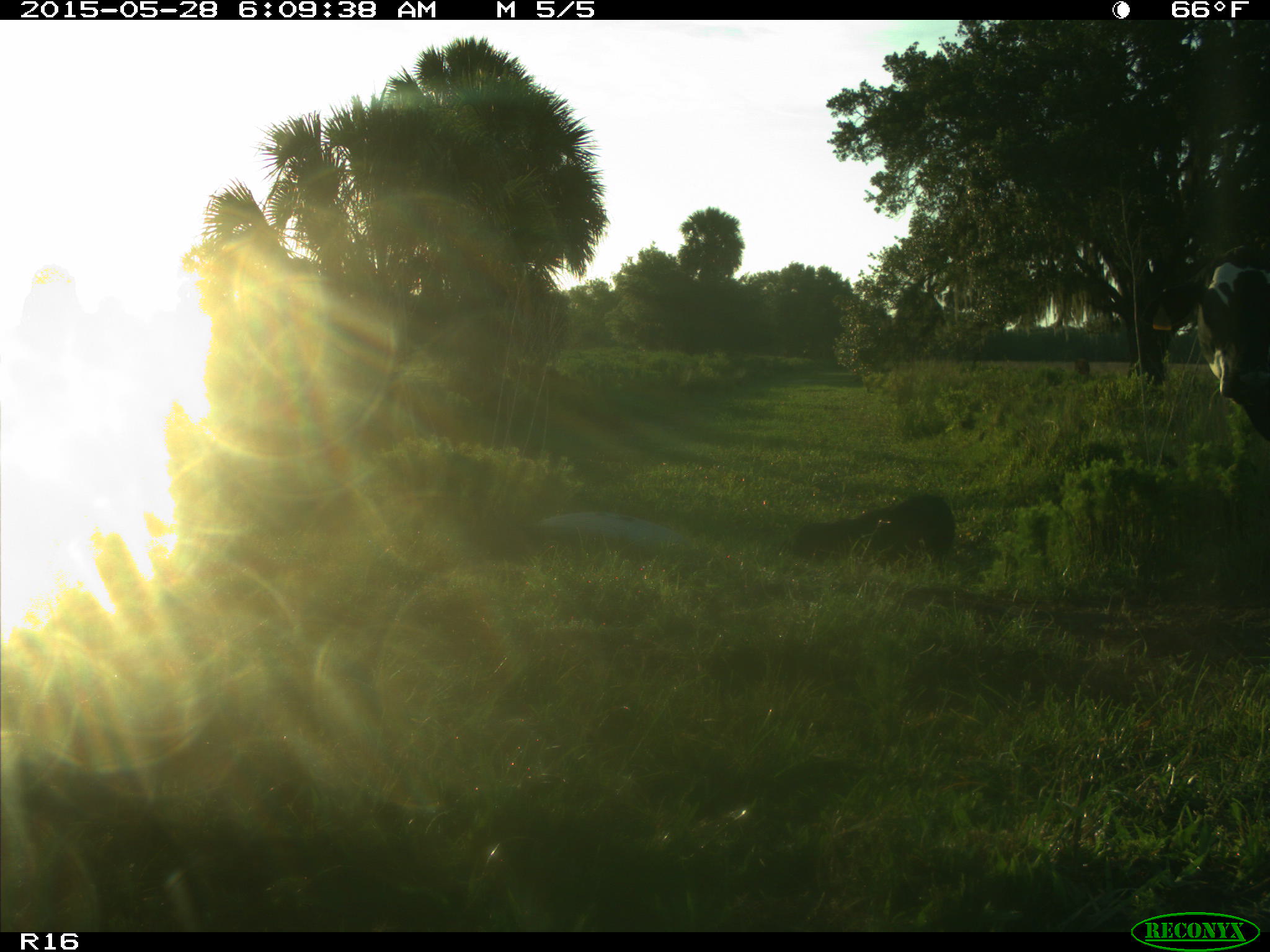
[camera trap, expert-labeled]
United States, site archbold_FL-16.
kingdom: Animalia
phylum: Chordata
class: Mammalia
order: Artiodactyla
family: Bovidae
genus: Bos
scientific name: Bos taurus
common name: domestic cow